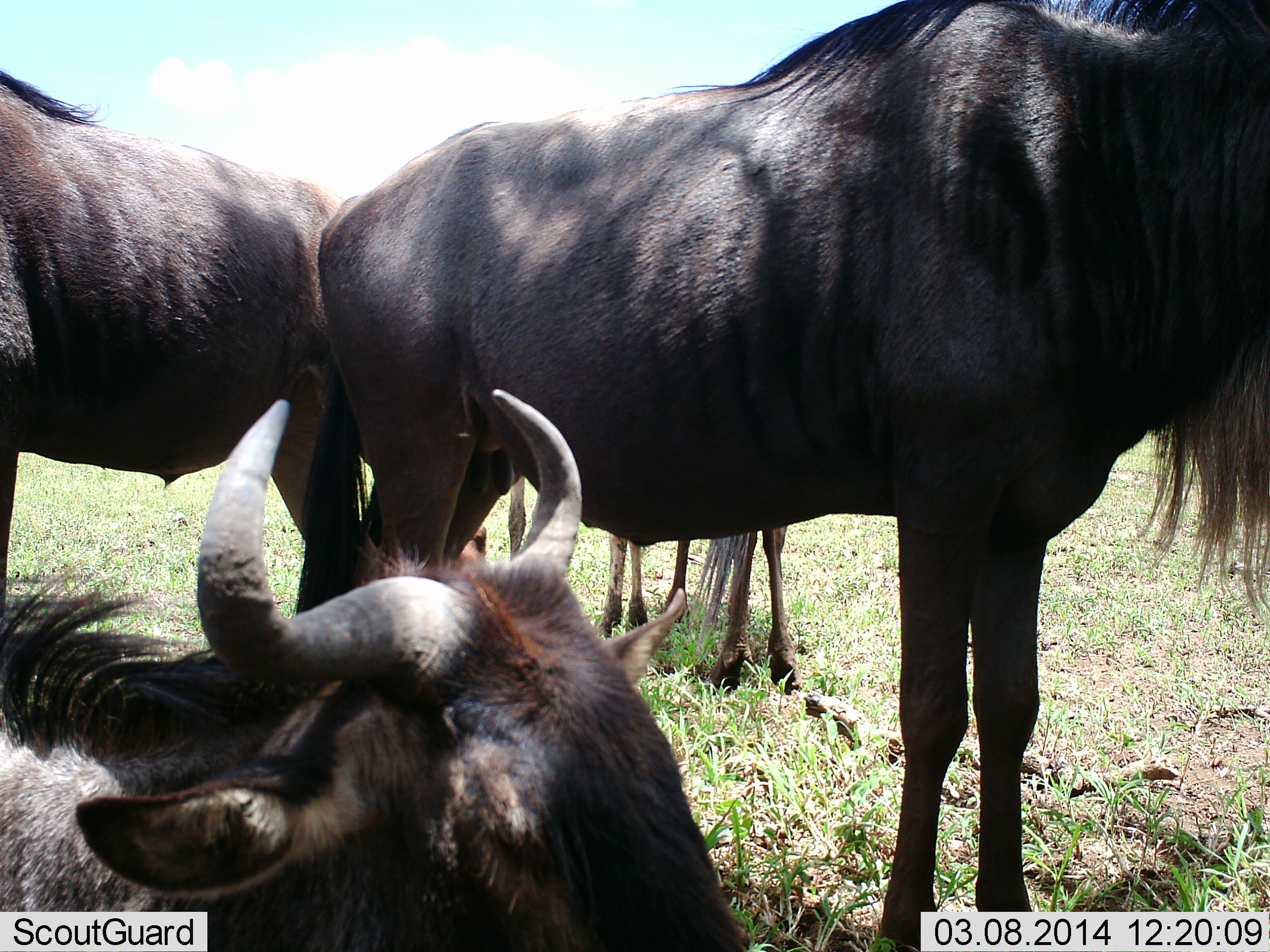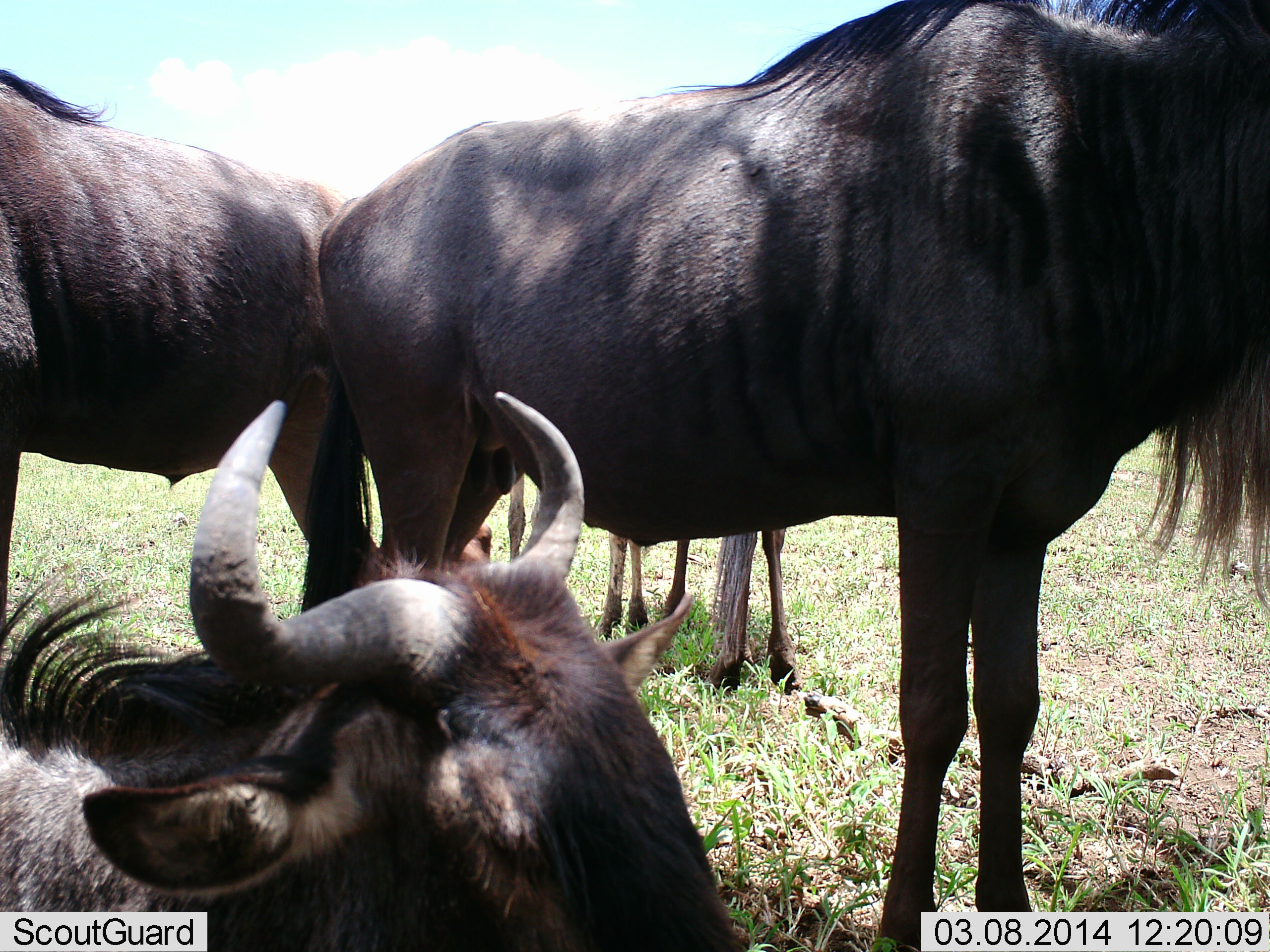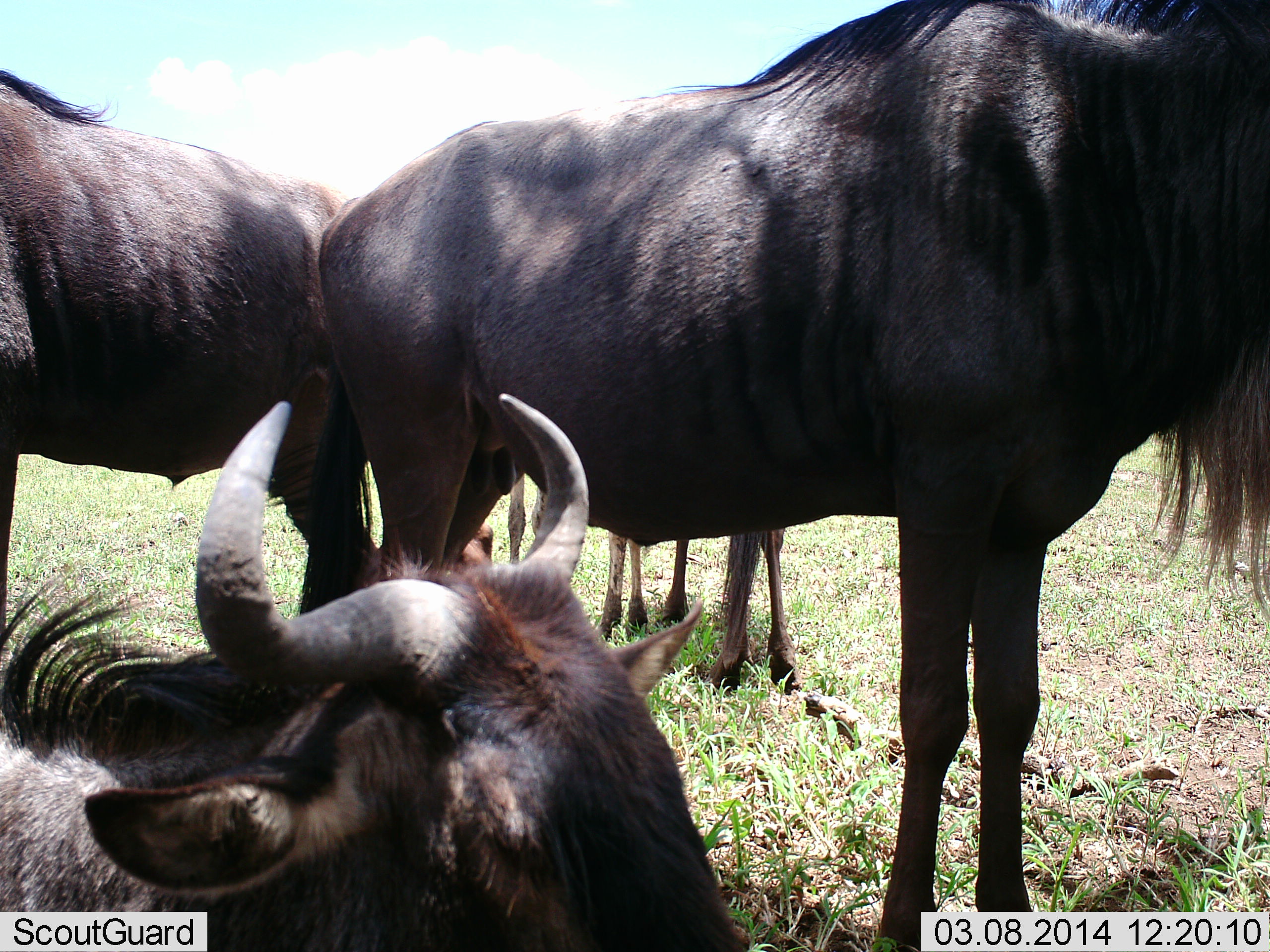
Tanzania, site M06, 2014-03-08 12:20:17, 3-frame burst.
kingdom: Animalia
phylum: Chordata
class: Mammalia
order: Artiodactyla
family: Bovidae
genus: Connochaetes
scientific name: Connochaetes taurinus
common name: blue wildebeest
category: wildebeest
Wildebeest (blue wildebeest) (Connochaetes taurinus), count 4. Behavior (volunteer vote fractions): standing 70%, resting 80%, moving 0%, interacting 0%. Young present (vote fraction): 20%. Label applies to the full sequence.